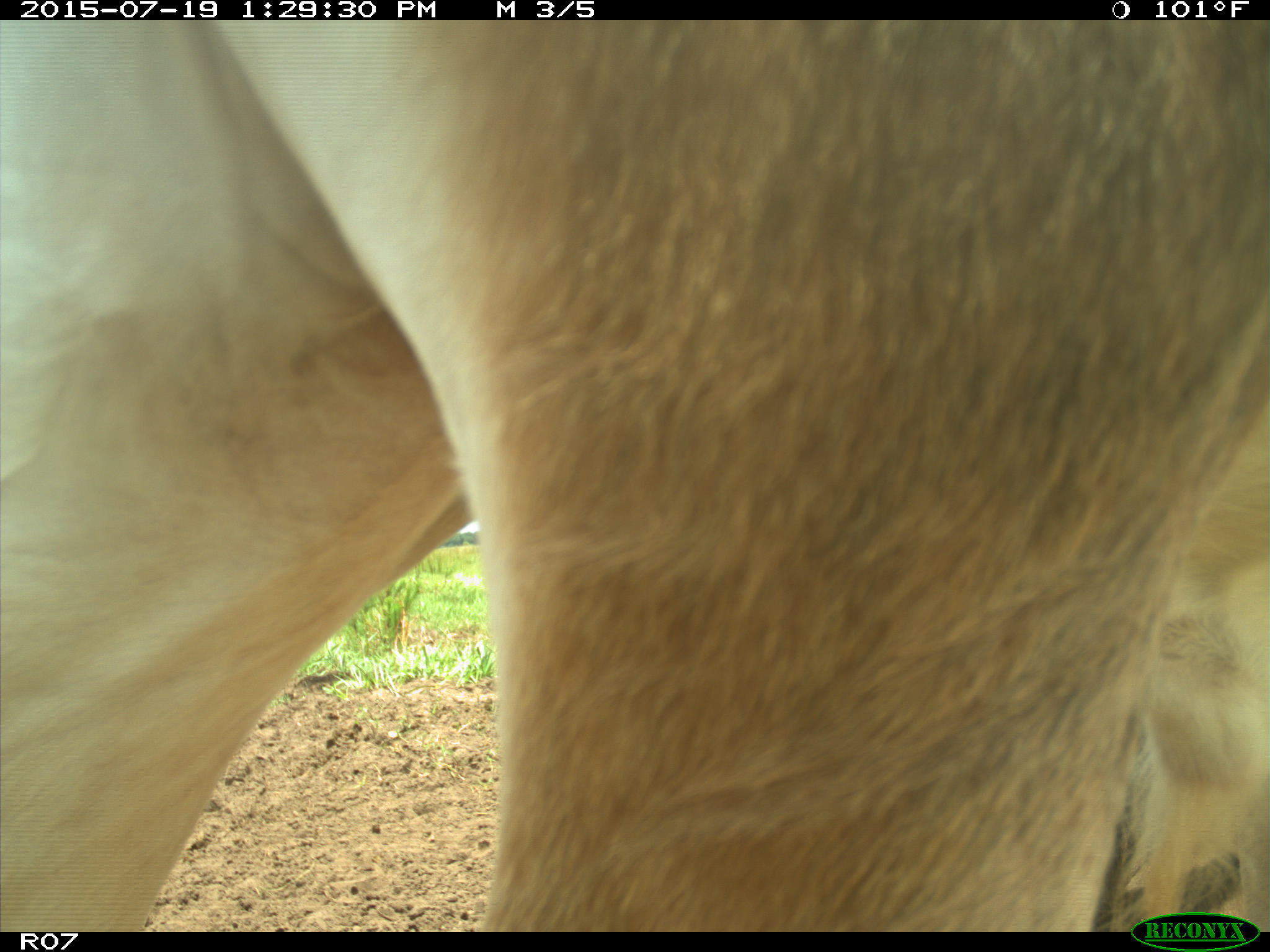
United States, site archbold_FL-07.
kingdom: Animalia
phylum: Chordata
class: Mammalia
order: Artiodactyla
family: Bovidae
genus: Bos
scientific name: Bos taurus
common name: domestic cow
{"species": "Bos taurus (domestic cow)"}